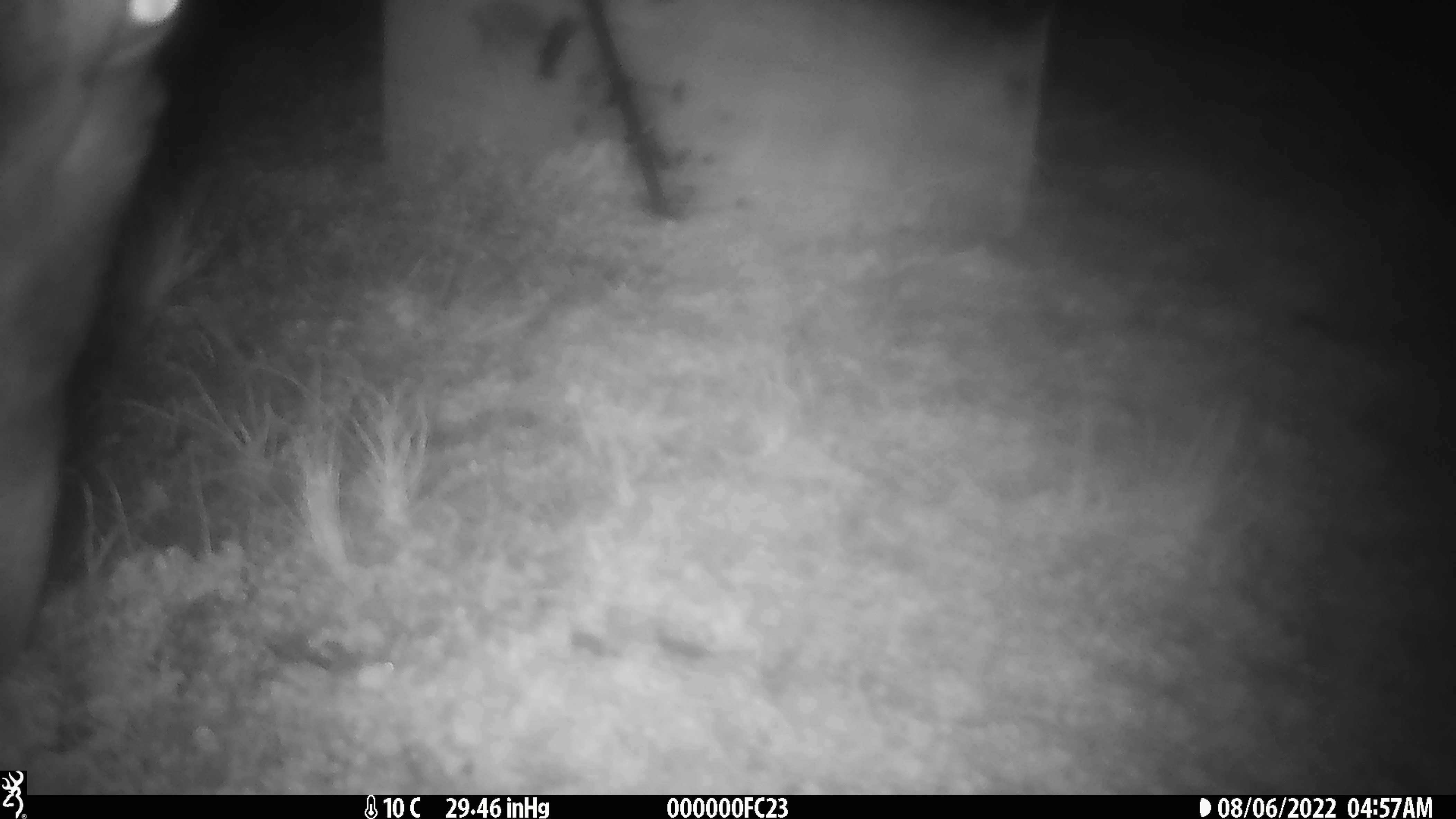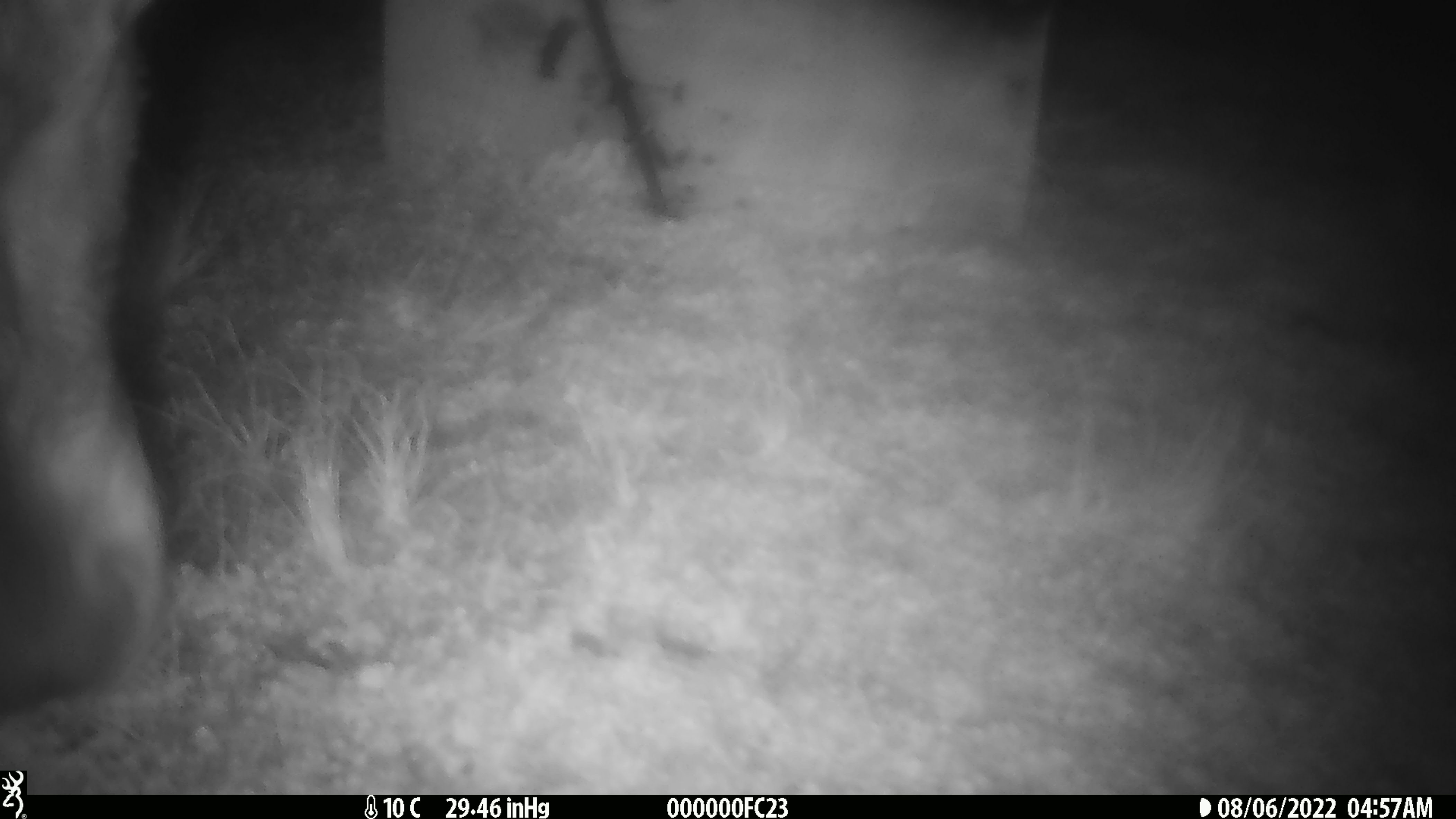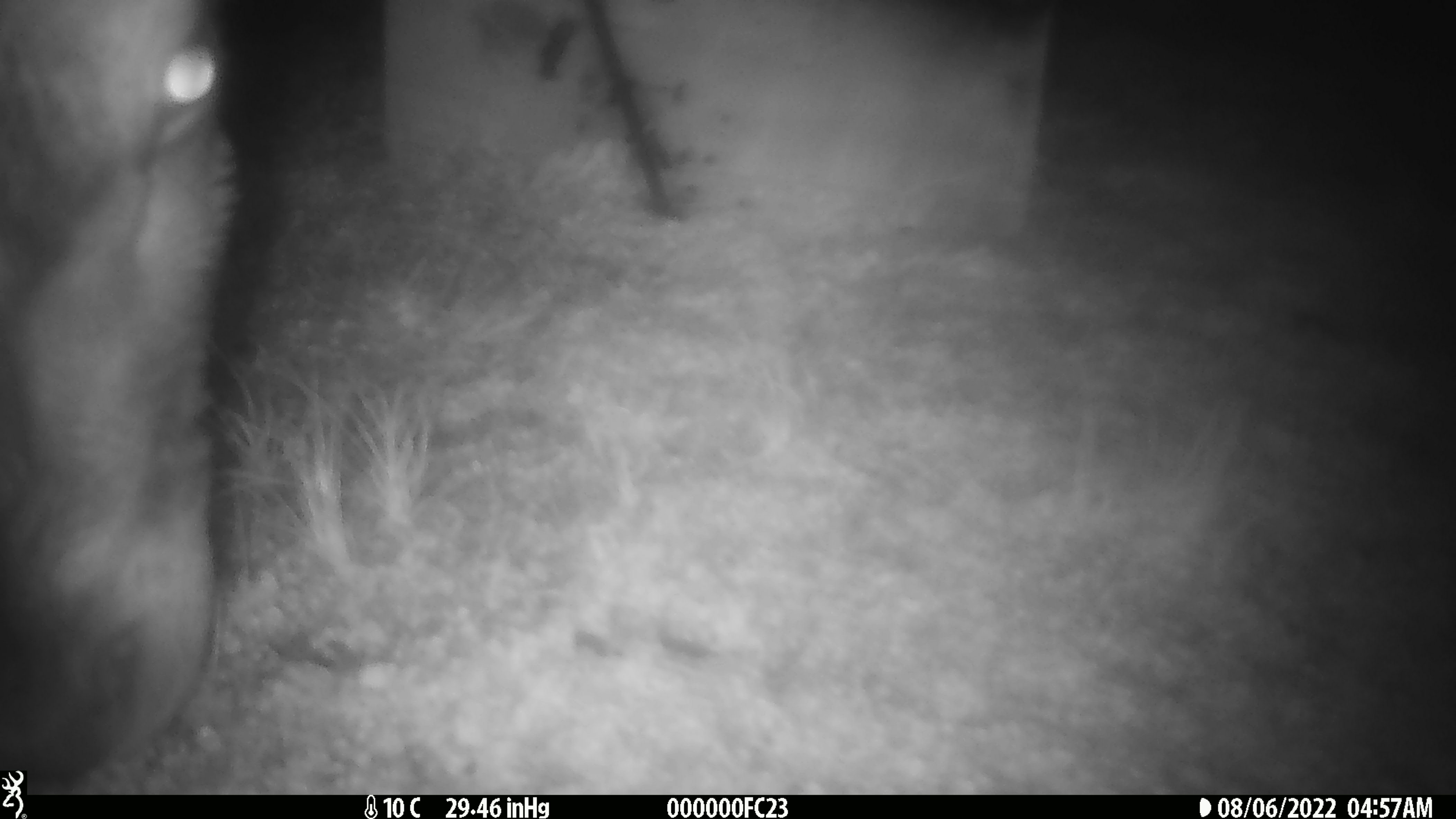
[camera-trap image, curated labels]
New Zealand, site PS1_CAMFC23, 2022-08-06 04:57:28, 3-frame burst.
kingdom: Animalia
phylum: Chordata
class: Mammalia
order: Artiodactyla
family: Cervidae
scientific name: Cervidae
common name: deer